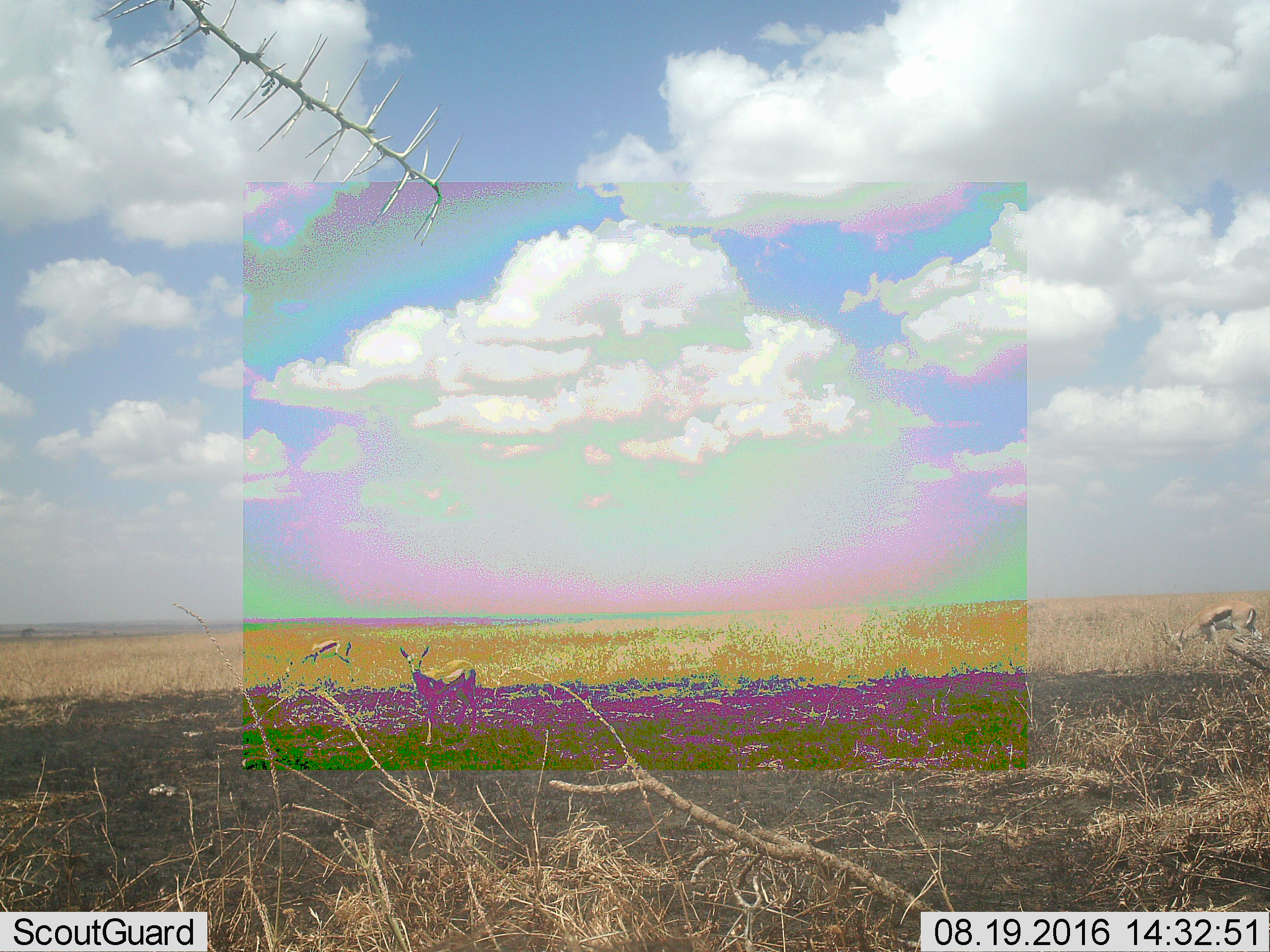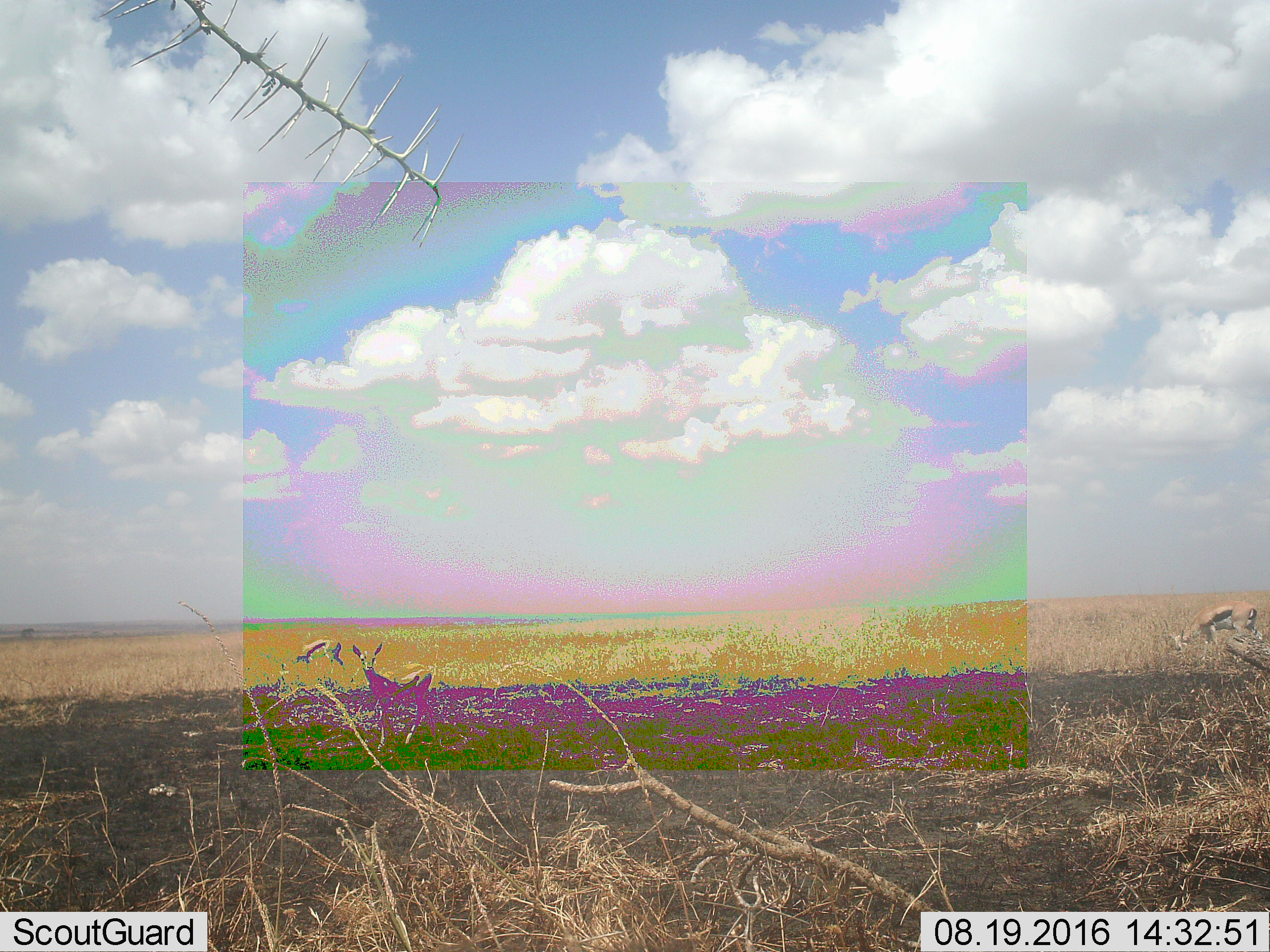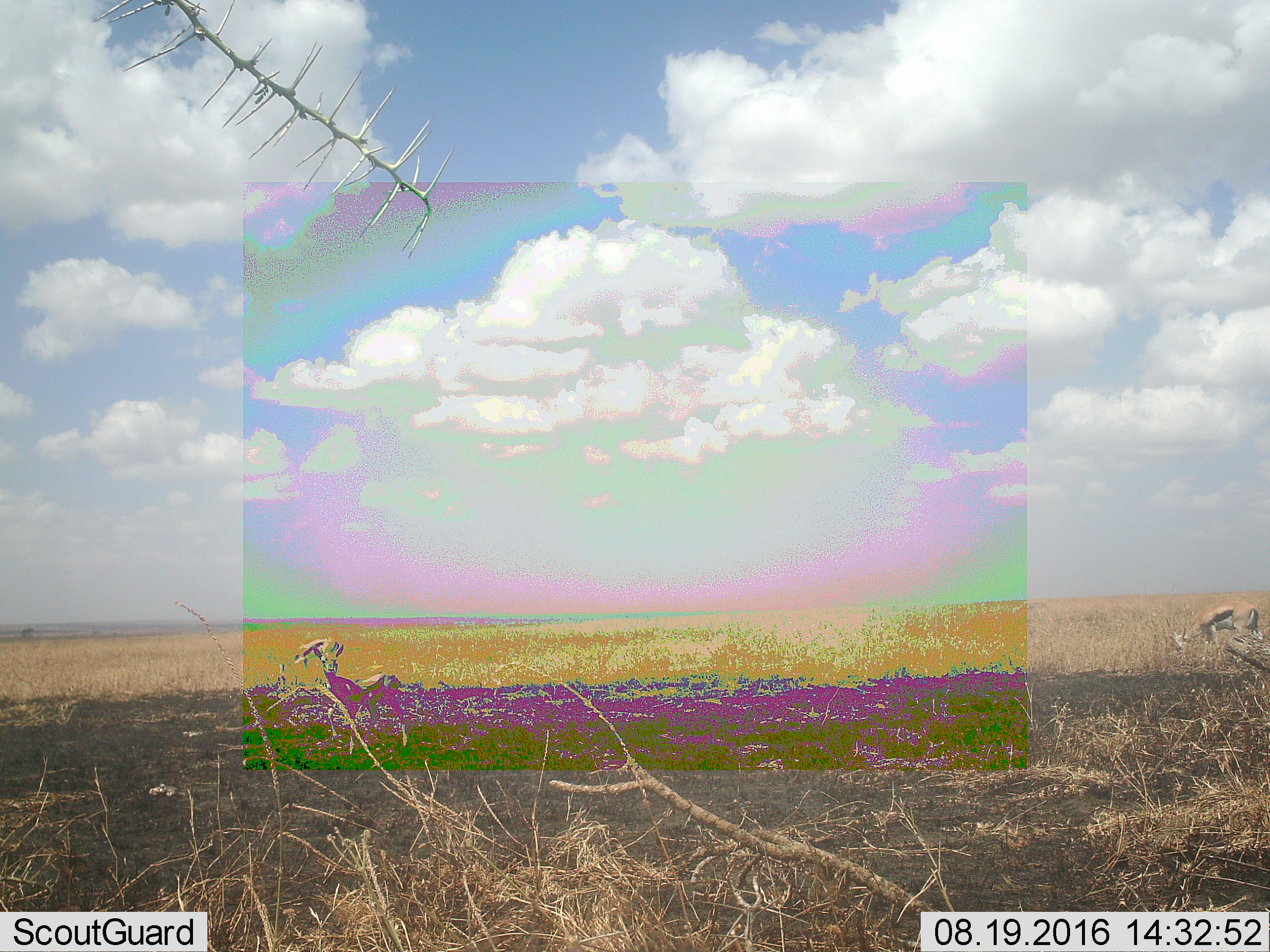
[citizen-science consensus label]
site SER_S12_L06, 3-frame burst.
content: unidentified animal